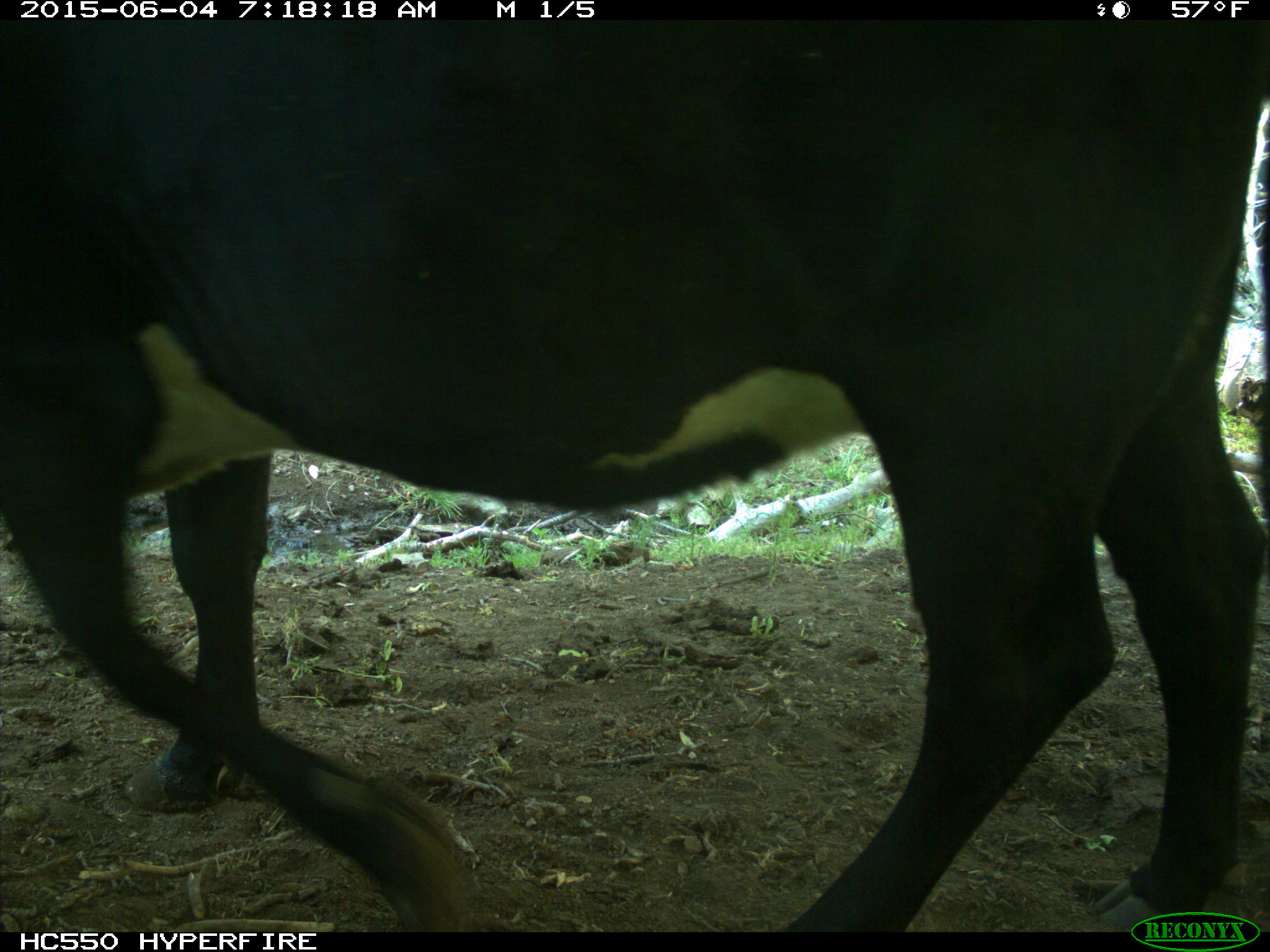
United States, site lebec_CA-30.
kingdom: Animalia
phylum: Chordata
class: Mammalia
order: Artiodactyla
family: Bovidae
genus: Bos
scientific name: Bos taurus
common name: domestic cow